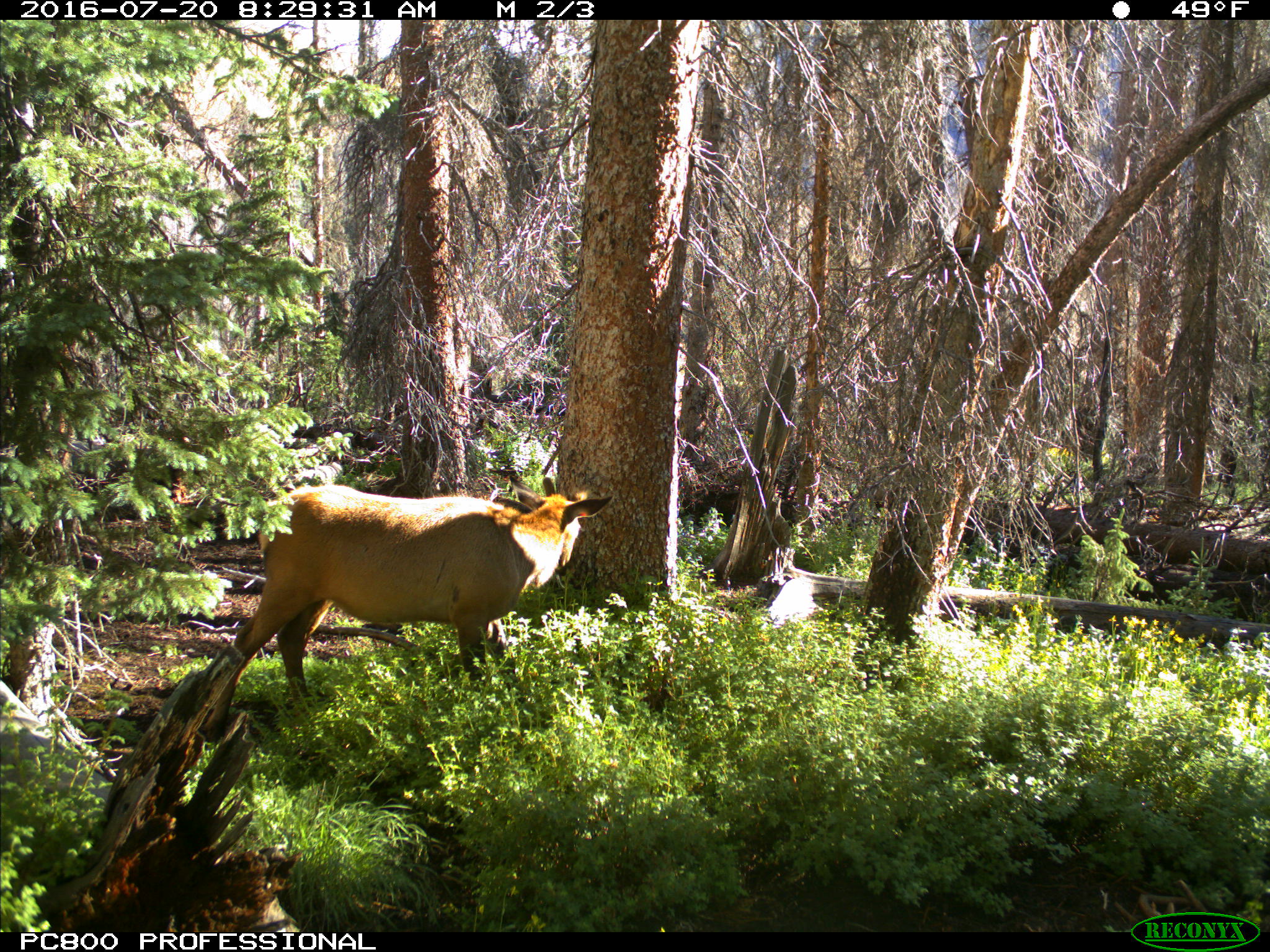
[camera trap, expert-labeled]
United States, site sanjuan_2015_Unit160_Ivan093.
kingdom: Animalia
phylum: Chordata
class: Mammalia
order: Artiodactyla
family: Cervidae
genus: Cervus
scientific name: Cervus elaphus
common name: red deer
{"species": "Cervus elaphus (red deer)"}